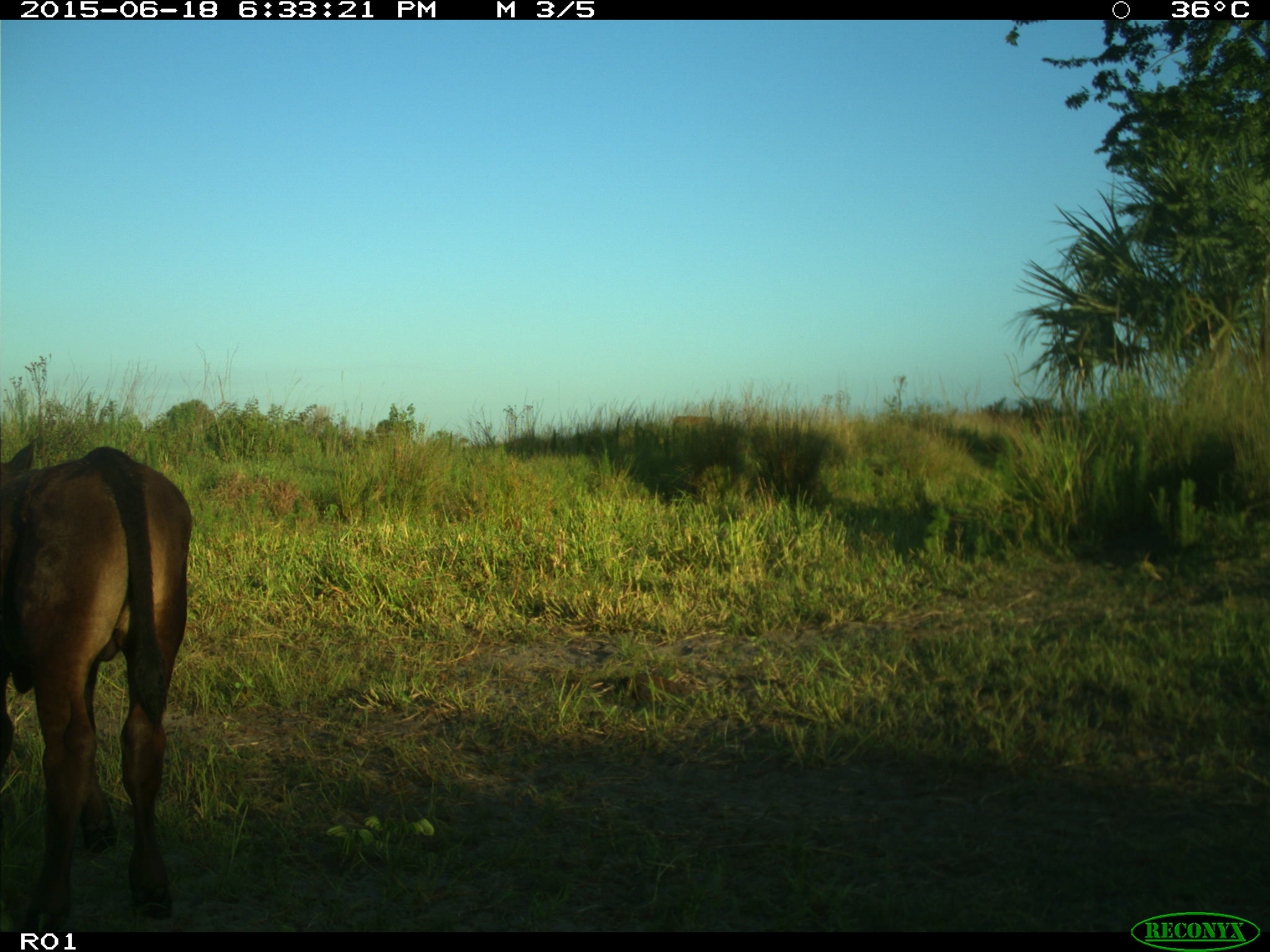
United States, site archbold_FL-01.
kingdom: Animalia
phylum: Chordata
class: Mammalia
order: Artiodactyla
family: Bovidae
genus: Bos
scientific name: Bos taurus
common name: domestic cow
Bos taurus (domestic cow).